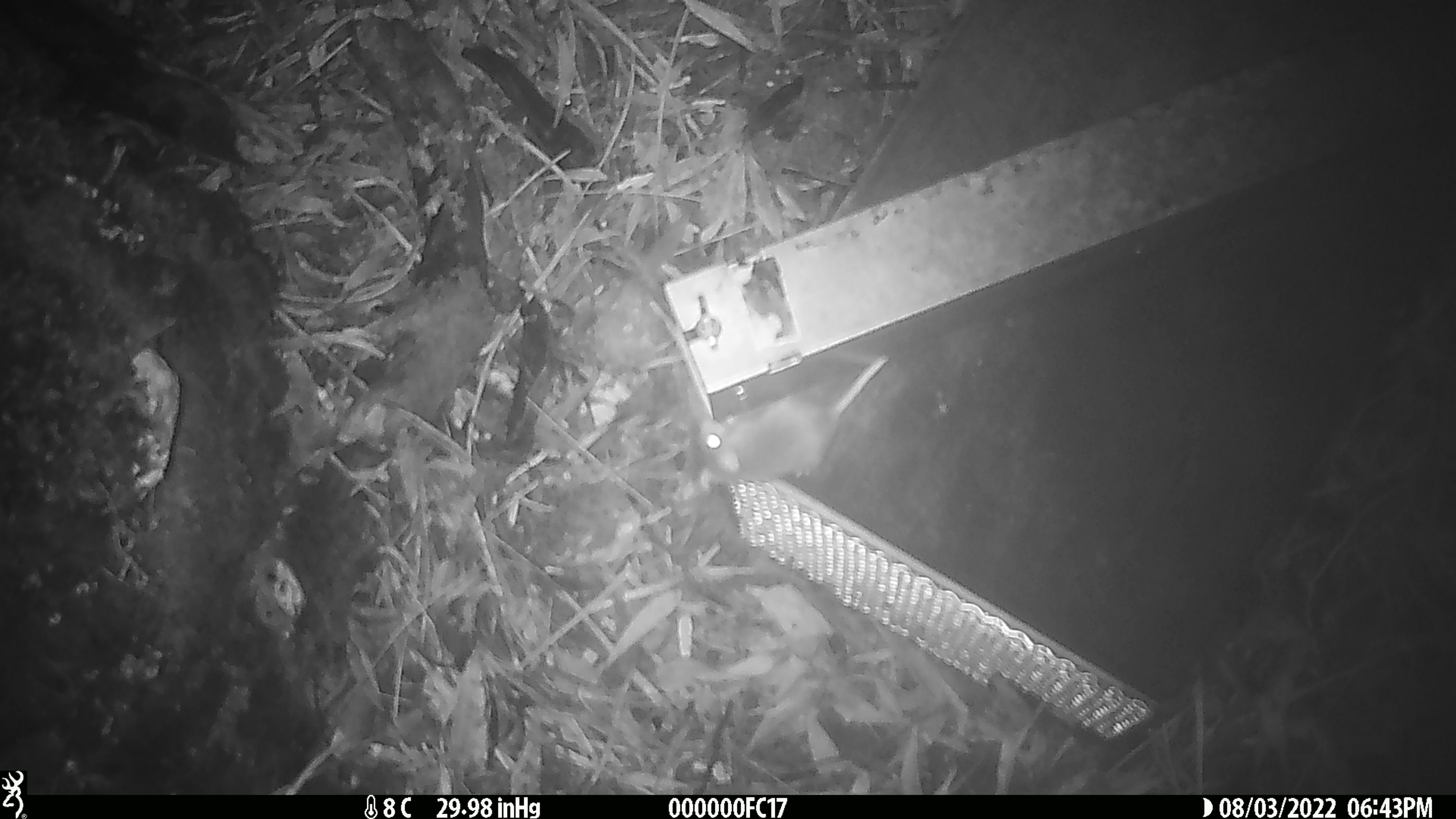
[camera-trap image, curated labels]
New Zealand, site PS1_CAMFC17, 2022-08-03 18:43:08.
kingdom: Animalia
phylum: Chordata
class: Mammalia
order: Rodentia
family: Muridae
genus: Mus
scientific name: Mus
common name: mouse